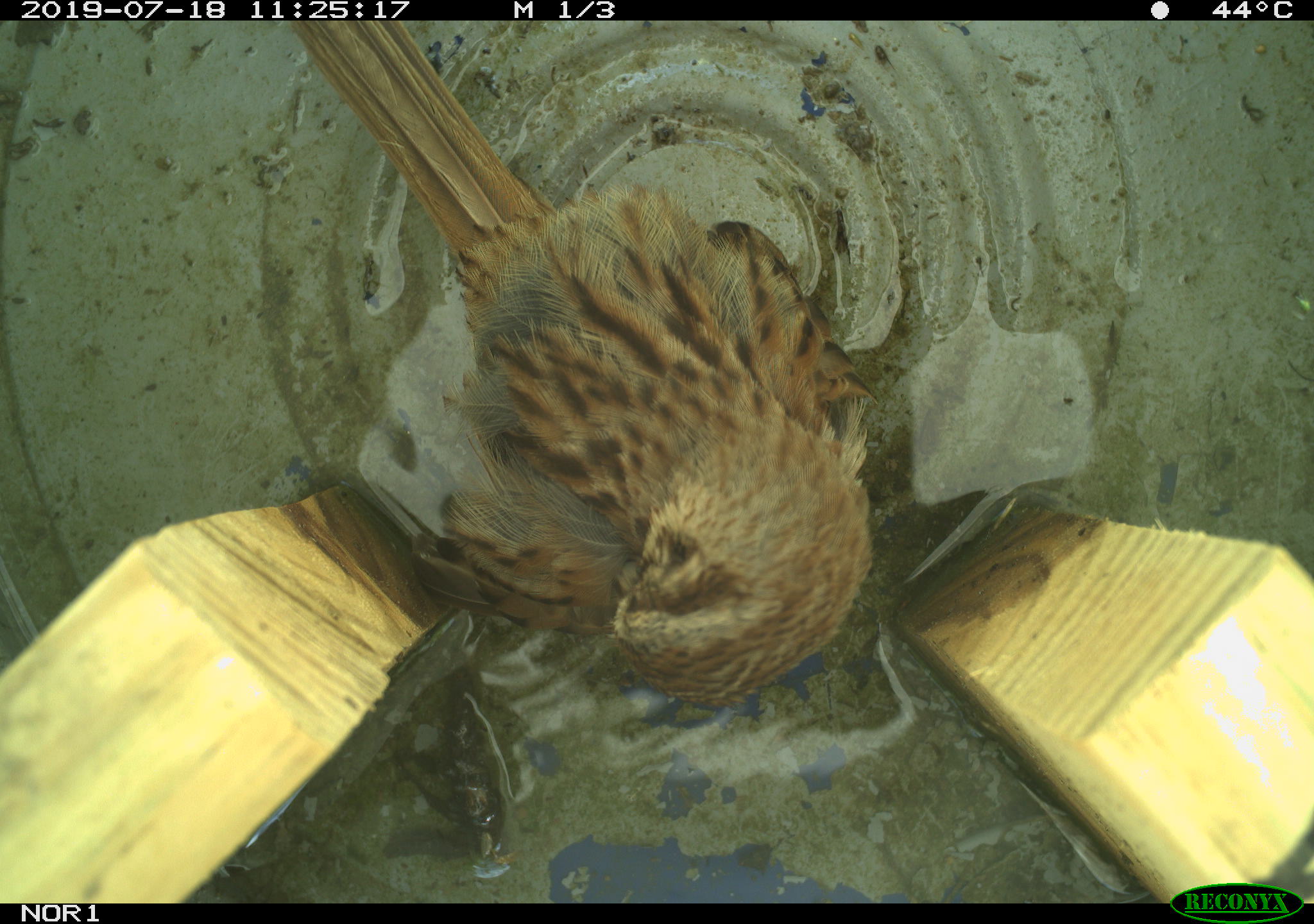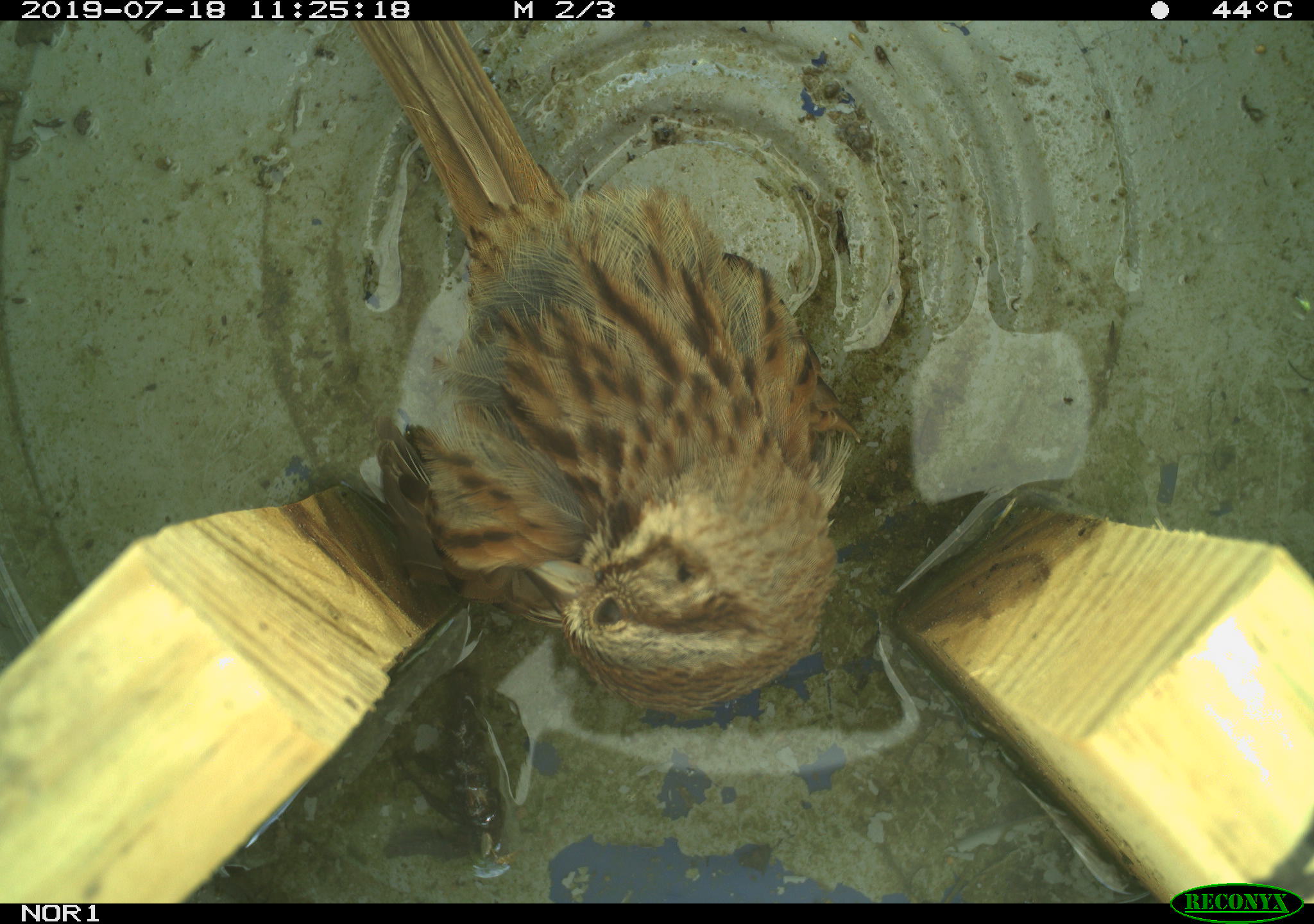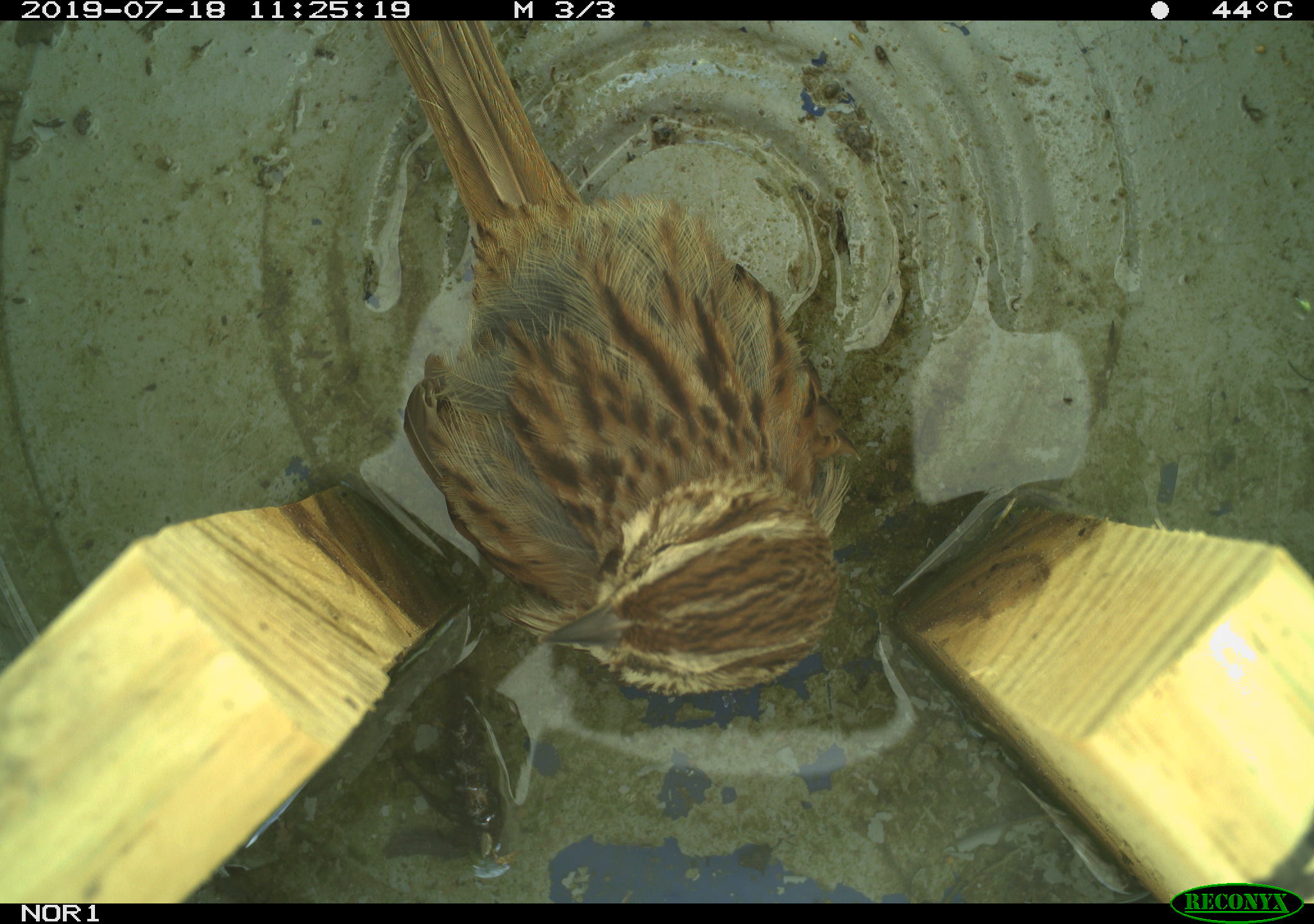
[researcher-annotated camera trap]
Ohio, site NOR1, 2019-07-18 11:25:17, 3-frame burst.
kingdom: Animalia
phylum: Chordata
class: Aves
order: Passeriformes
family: Passerellidae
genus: Melospiza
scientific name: Melospiza melodia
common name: song sparrow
Song sparrow (Melospiza melodia).